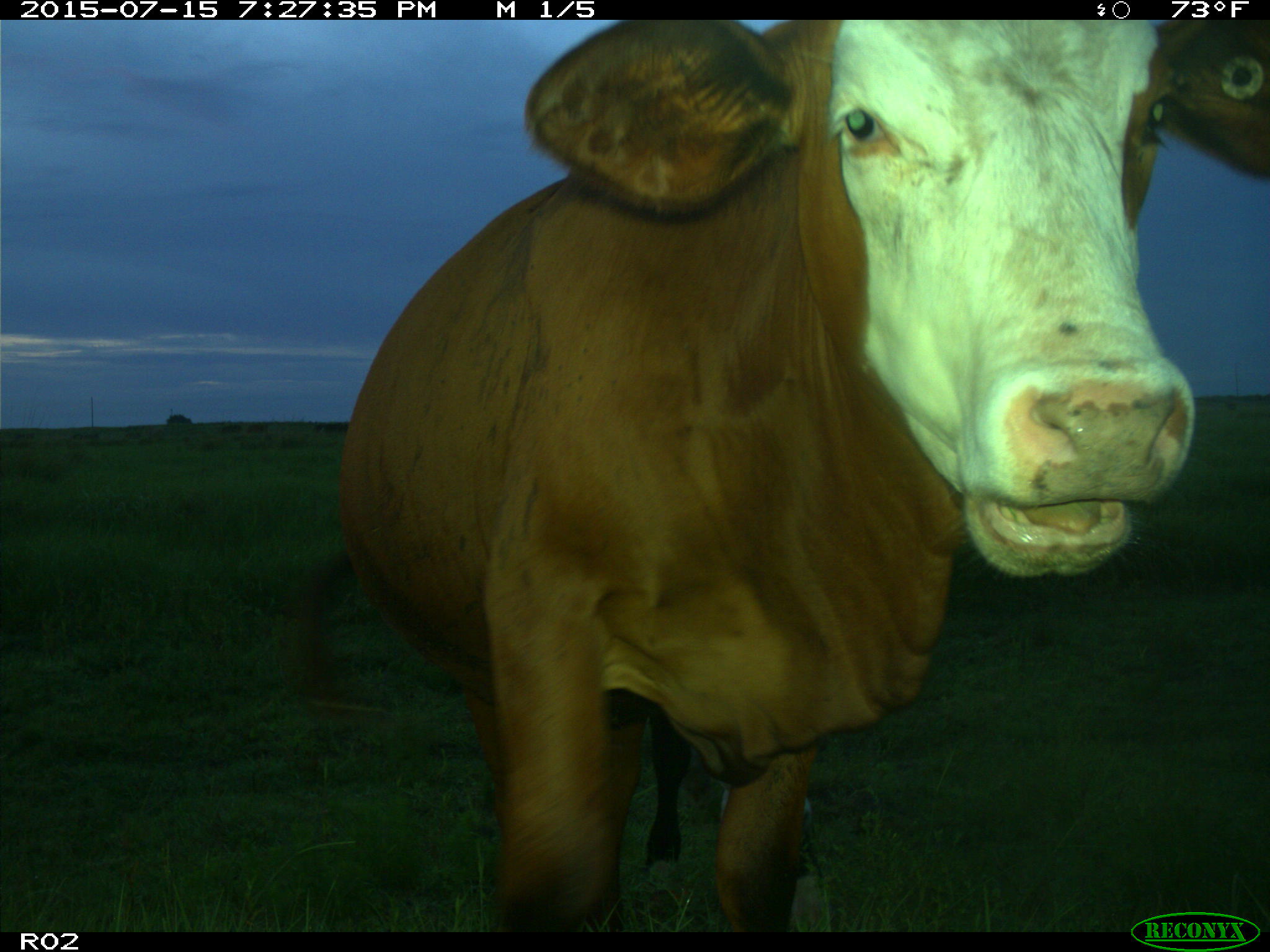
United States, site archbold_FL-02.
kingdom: Animalia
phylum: Chordata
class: Mammalia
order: Artiodactyla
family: Bovidae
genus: Bos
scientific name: Bos taurus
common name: domestic cow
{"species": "Bos taurus (domestic cow)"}